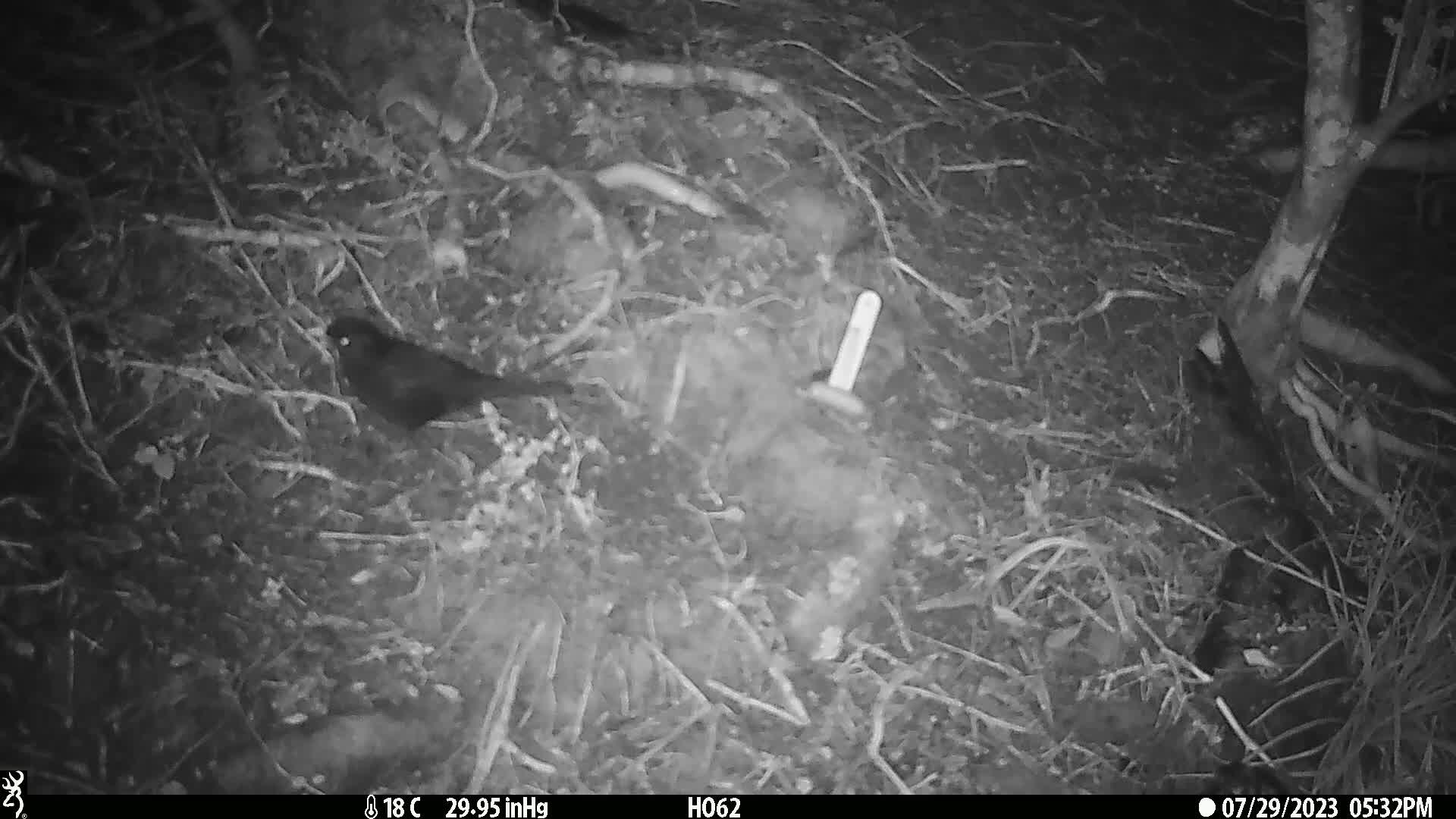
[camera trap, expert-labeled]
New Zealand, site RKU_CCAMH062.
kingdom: Animalia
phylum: Chordata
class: Aves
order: Passeriformes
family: Turdidae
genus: Turdus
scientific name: Turdus merula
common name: eurasian blackbird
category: blackbird